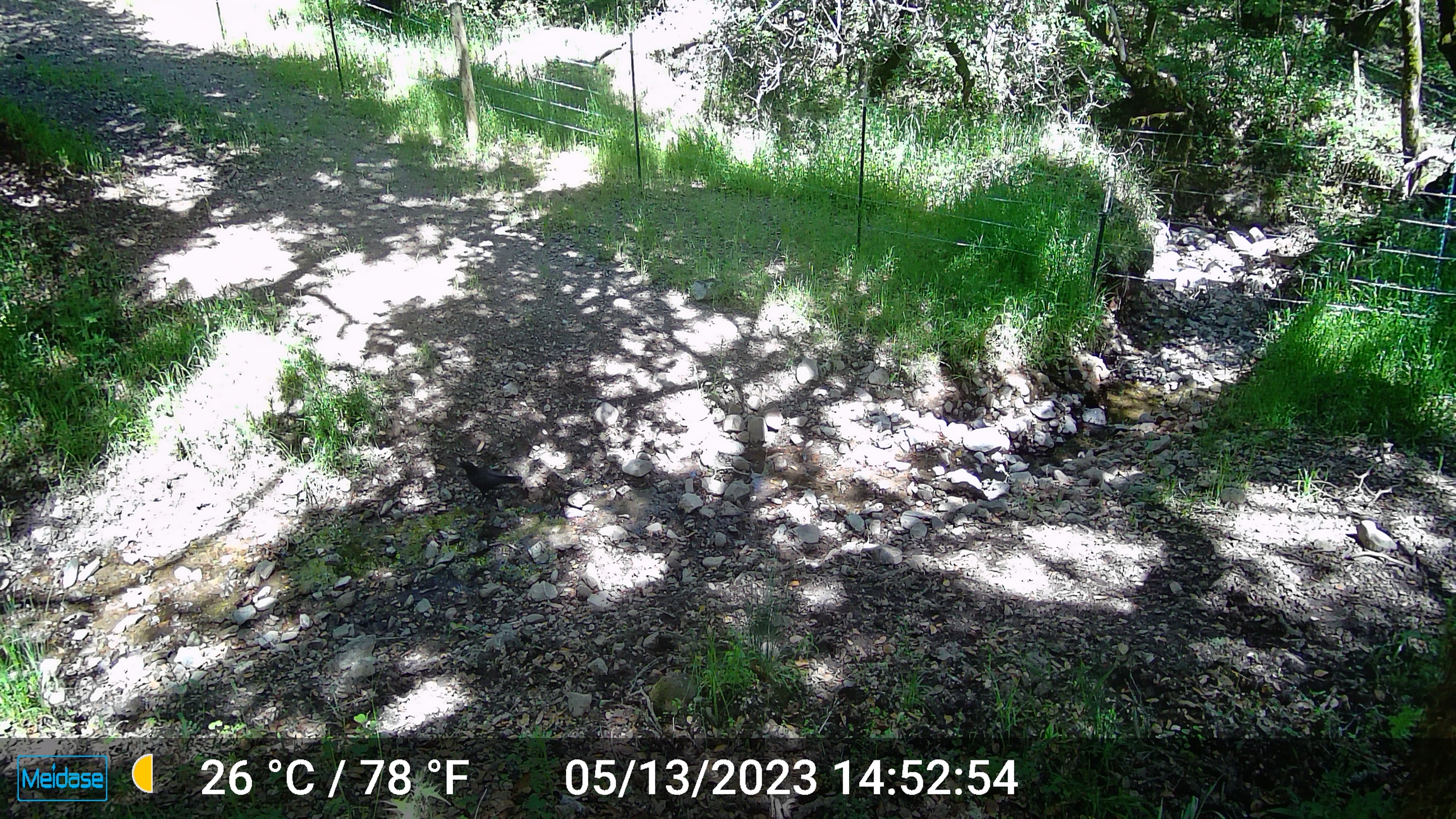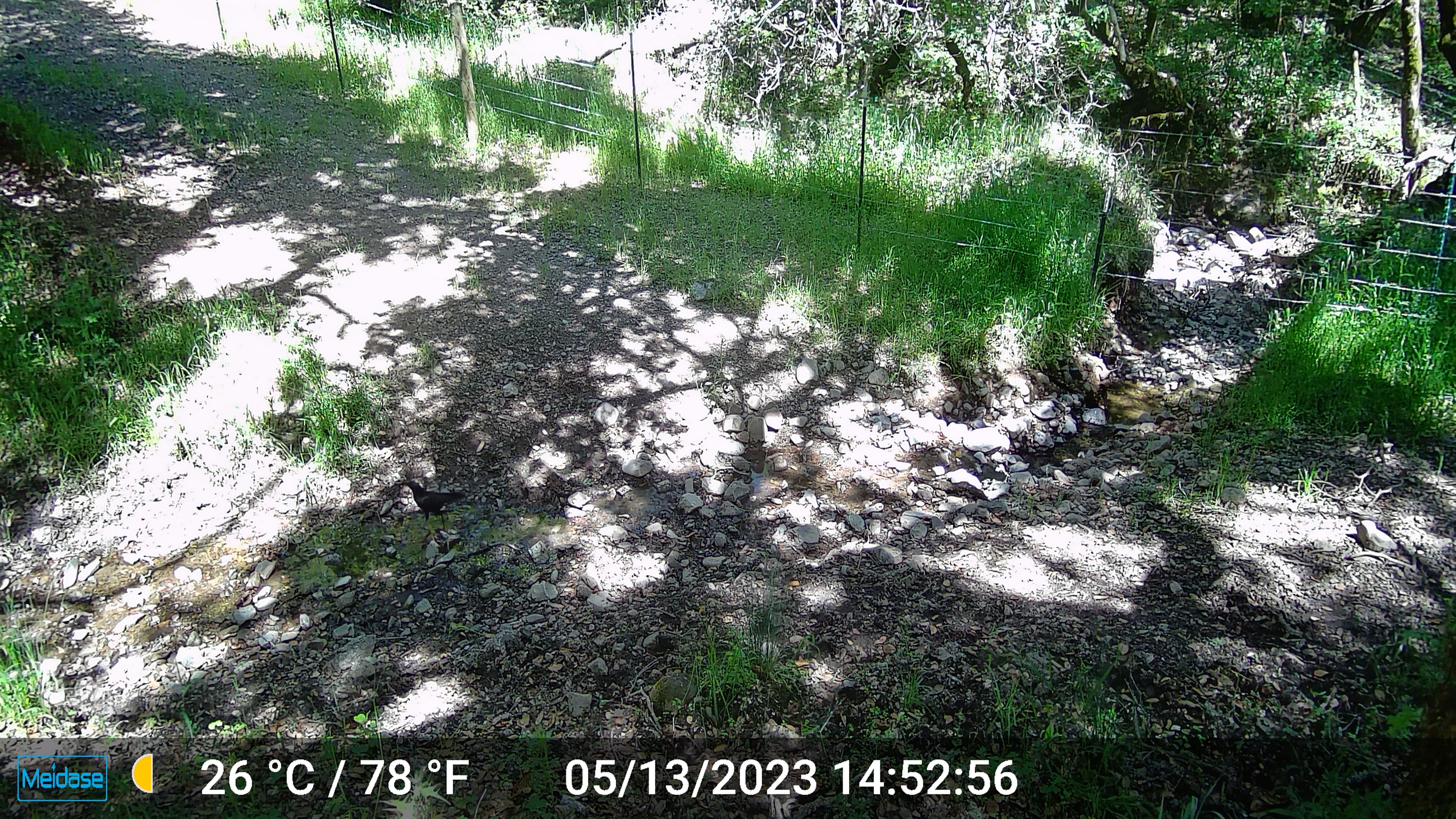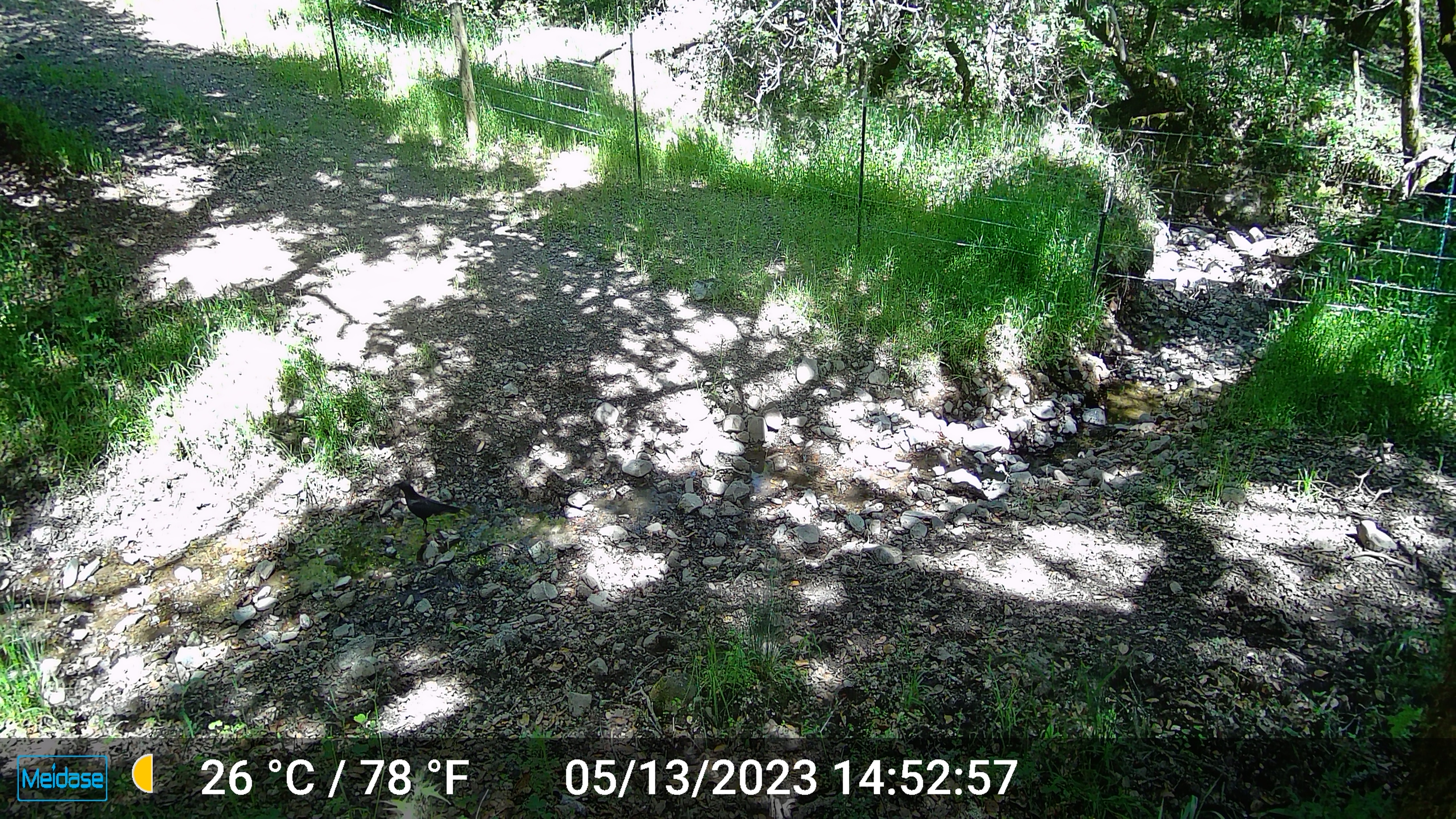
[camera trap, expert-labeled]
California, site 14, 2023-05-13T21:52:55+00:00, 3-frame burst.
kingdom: Animalia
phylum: Chordata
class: Aves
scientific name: Aves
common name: bird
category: unknown bird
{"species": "unknown bird (bird) (Aves)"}